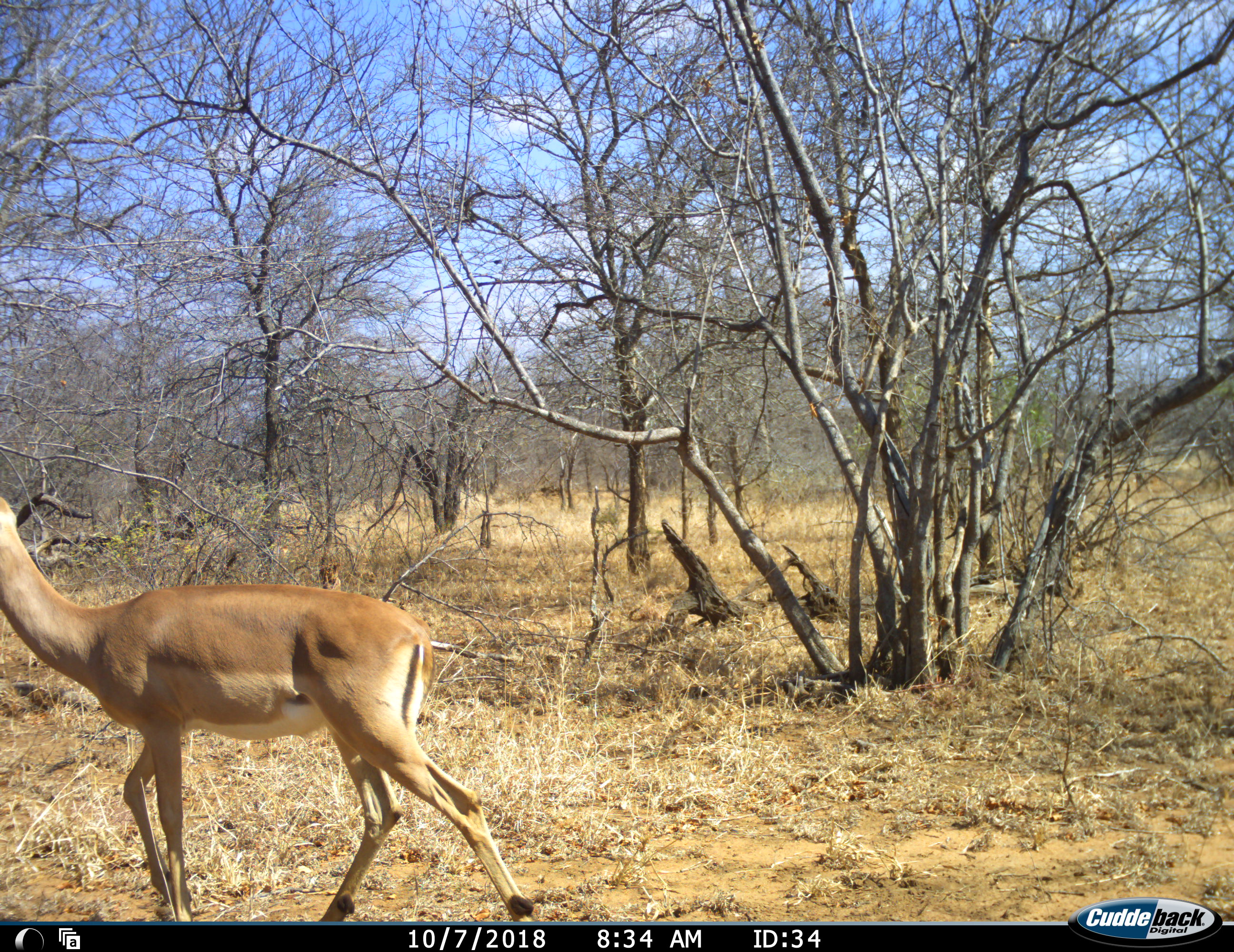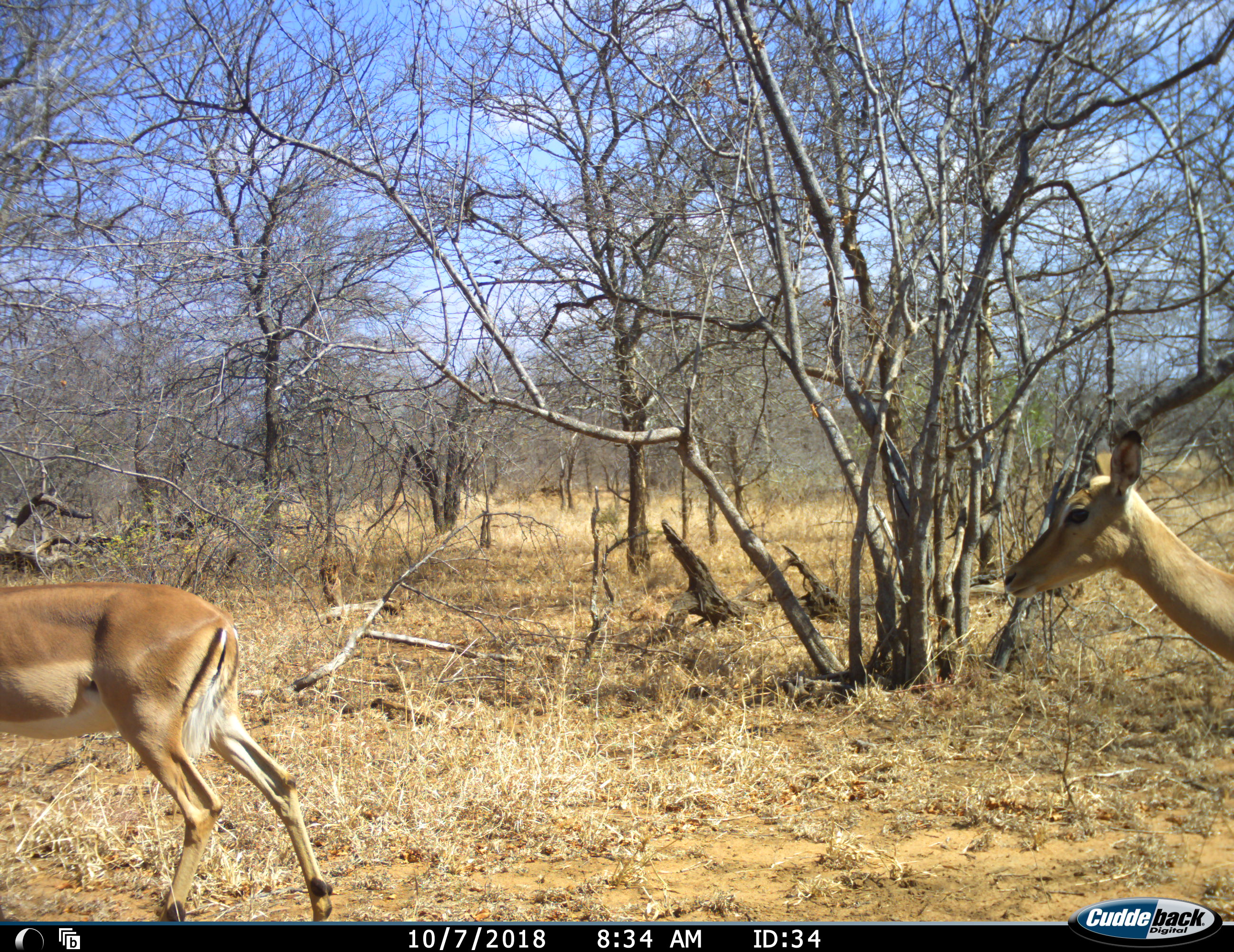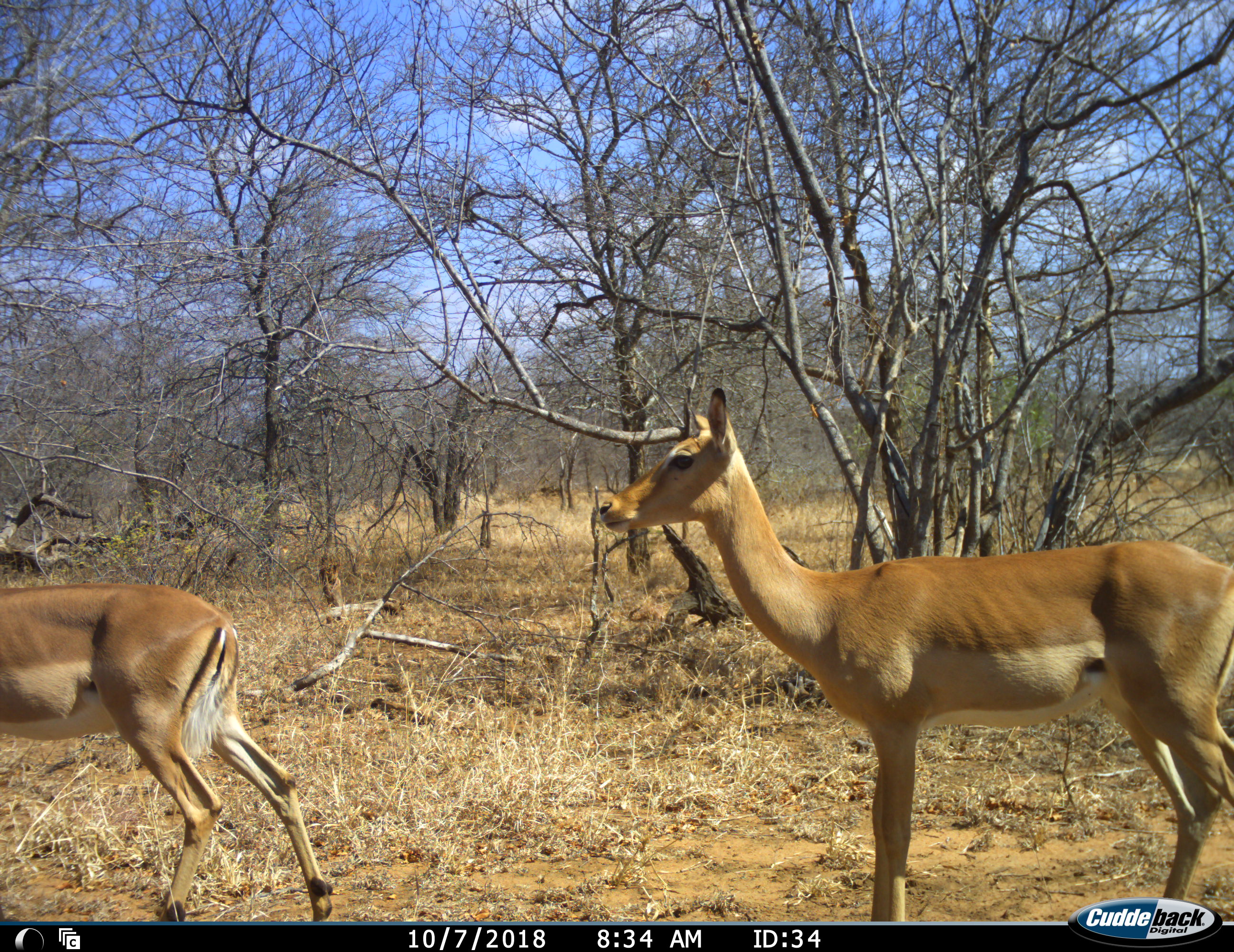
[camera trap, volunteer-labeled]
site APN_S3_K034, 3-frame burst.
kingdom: Animalia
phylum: Chordata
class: Mammalia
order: Artiodactyla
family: Bovidae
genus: Aepyceros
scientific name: Aepyceros melampus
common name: impala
Impala (Aepyceros melampus), count 2. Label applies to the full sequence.